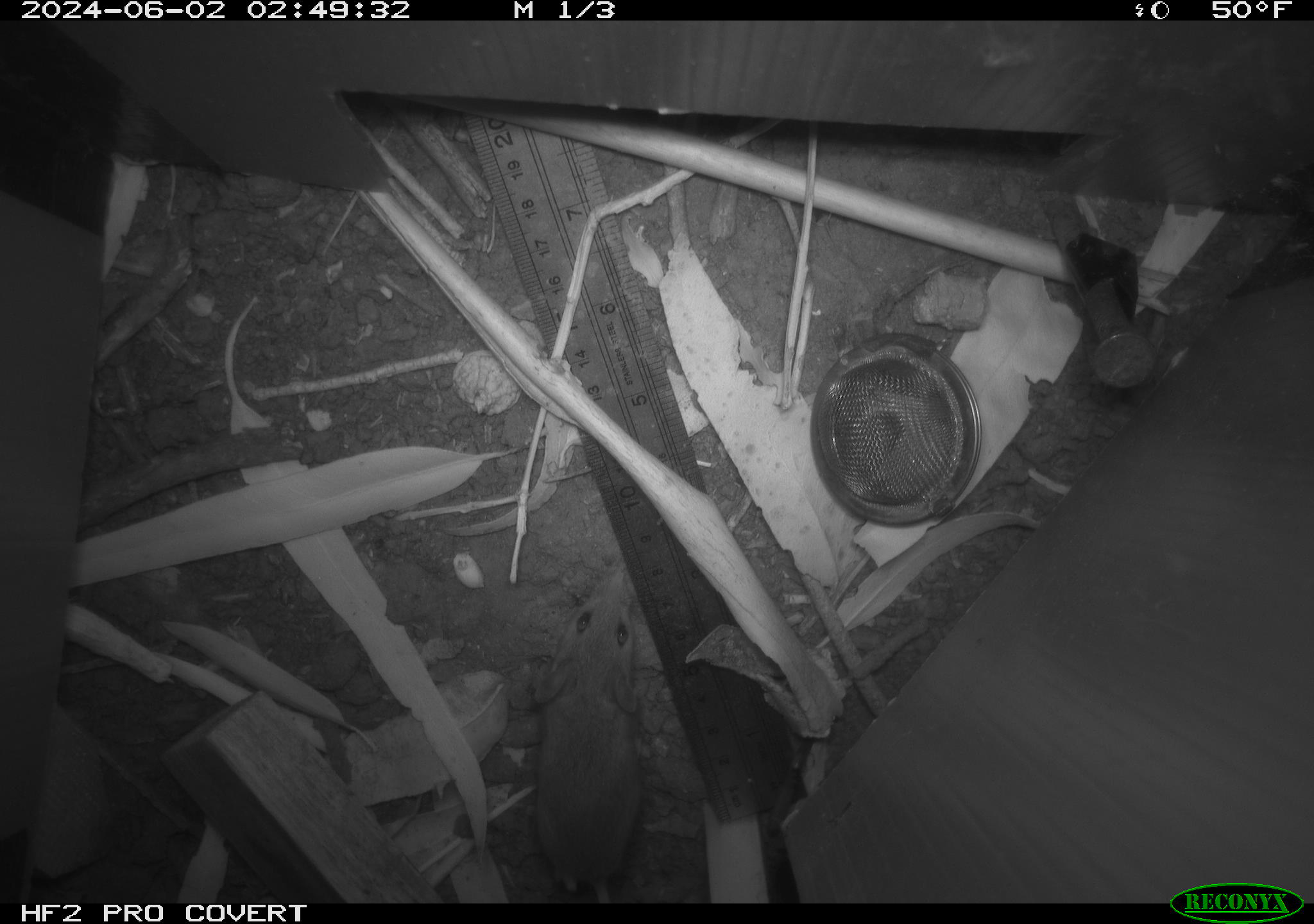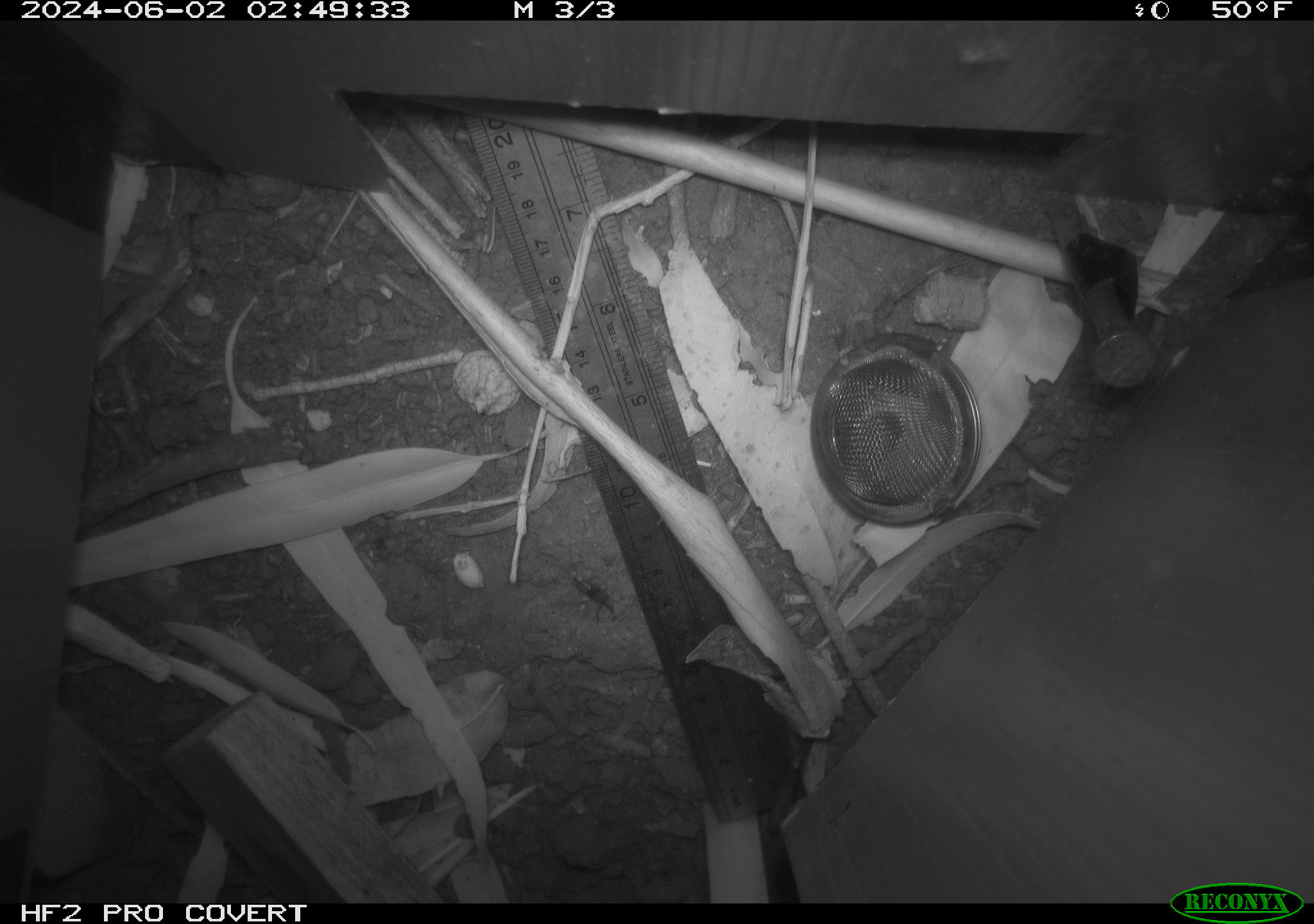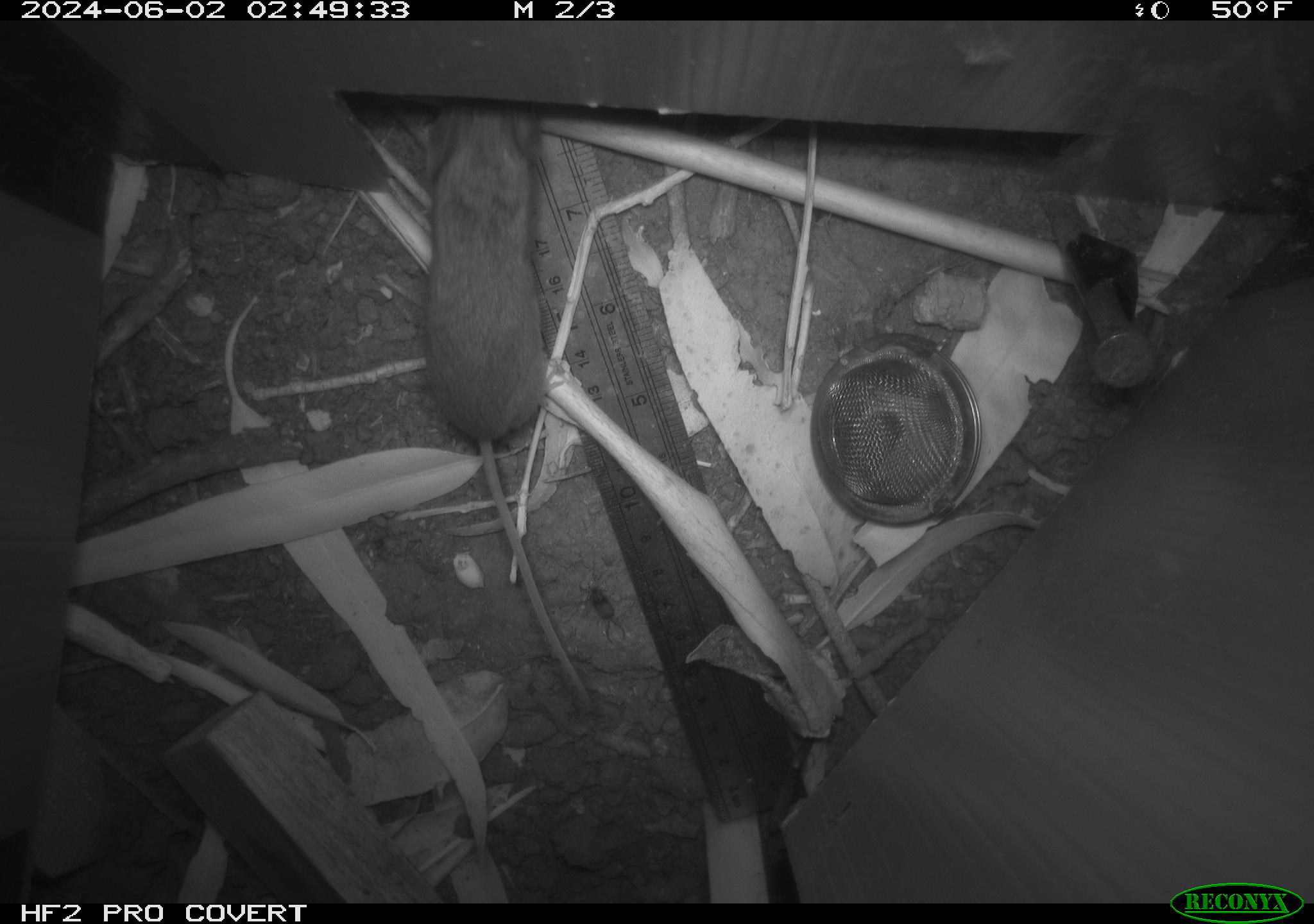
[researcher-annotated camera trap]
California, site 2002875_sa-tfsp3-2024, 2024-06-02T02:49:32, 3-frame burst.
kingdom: Animalia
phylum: Chordata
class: Mammalia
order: Rodentia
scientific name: Rodentia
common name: mouse species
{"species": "mouse species (Rodentia)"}